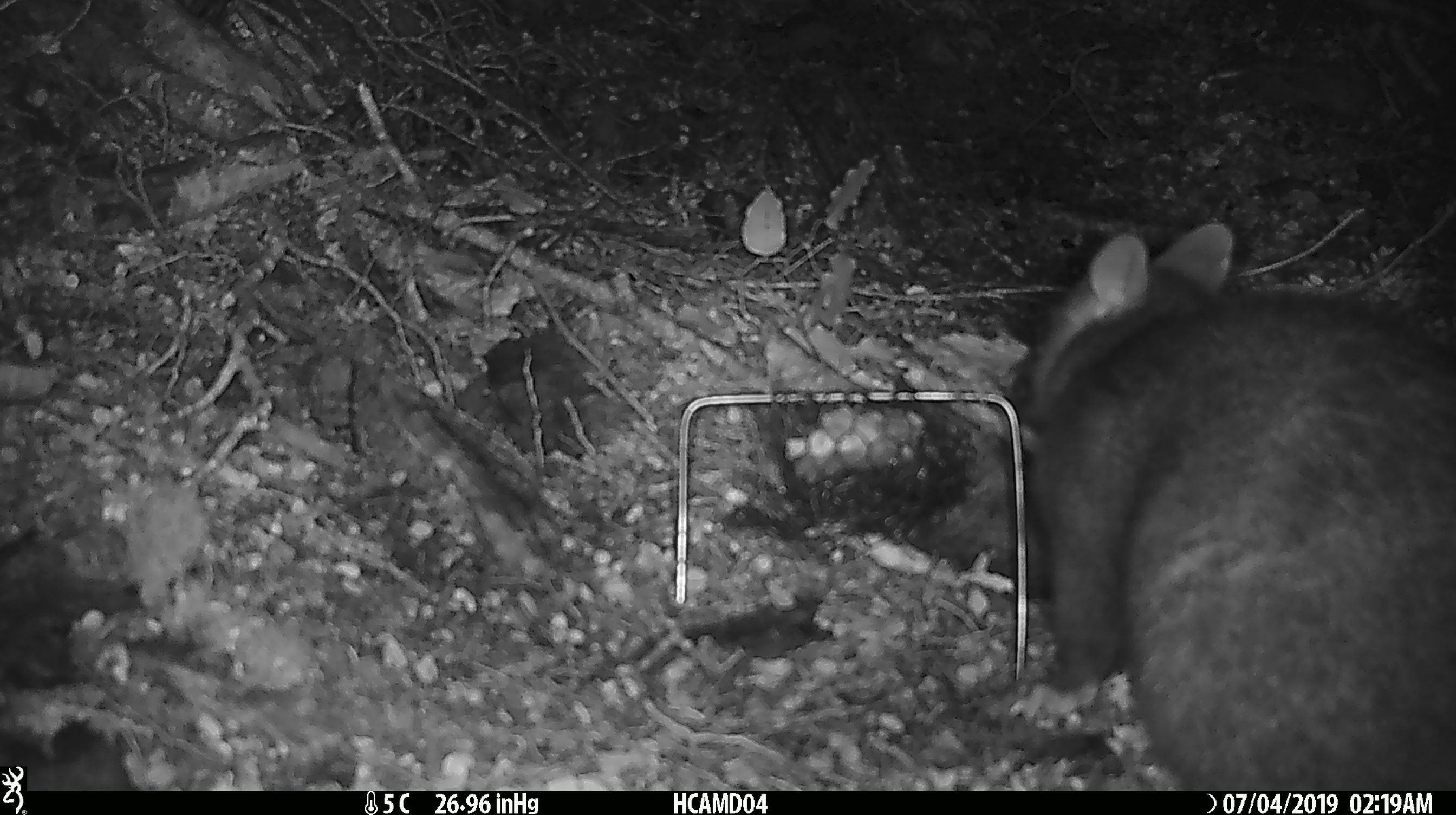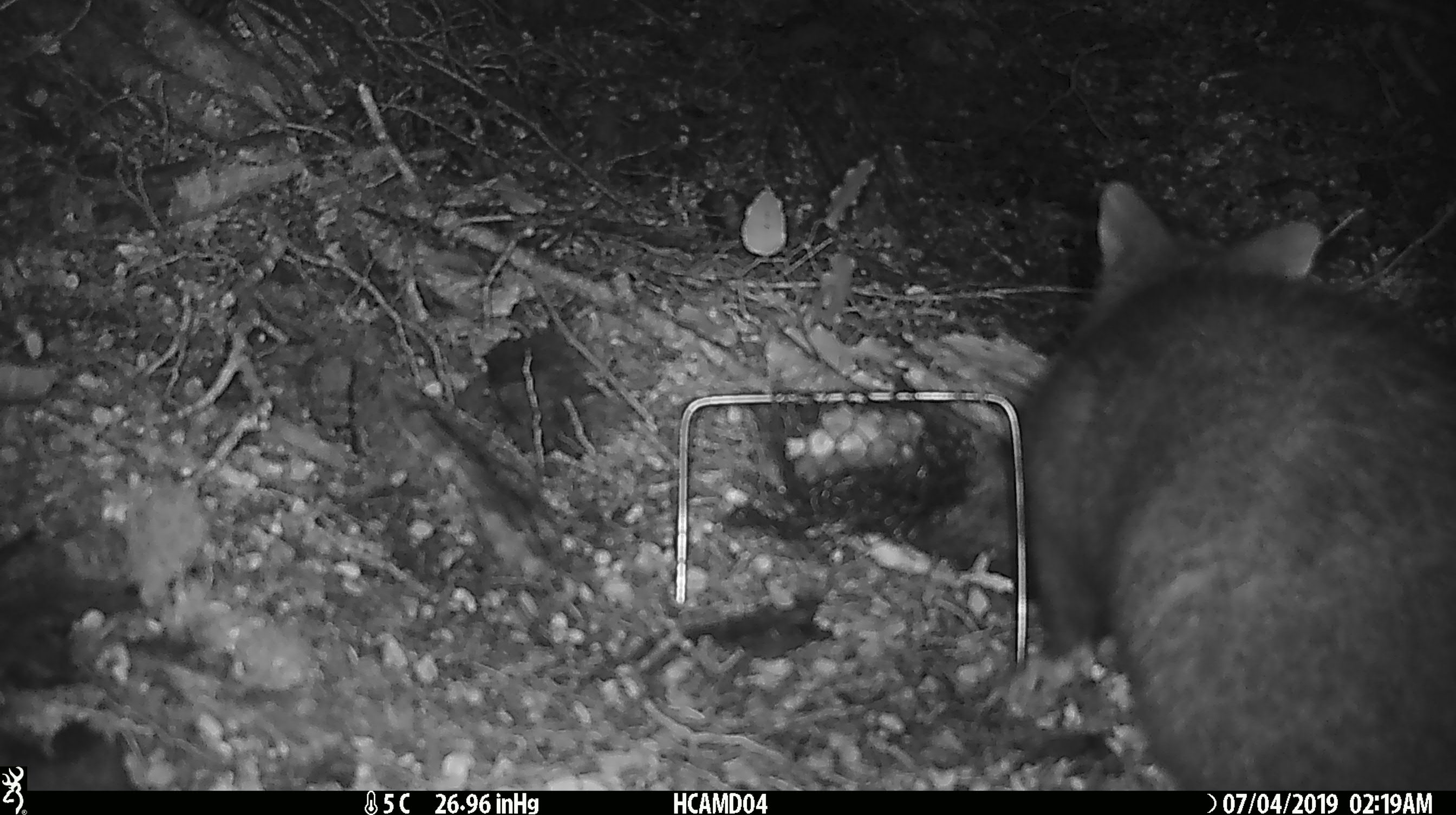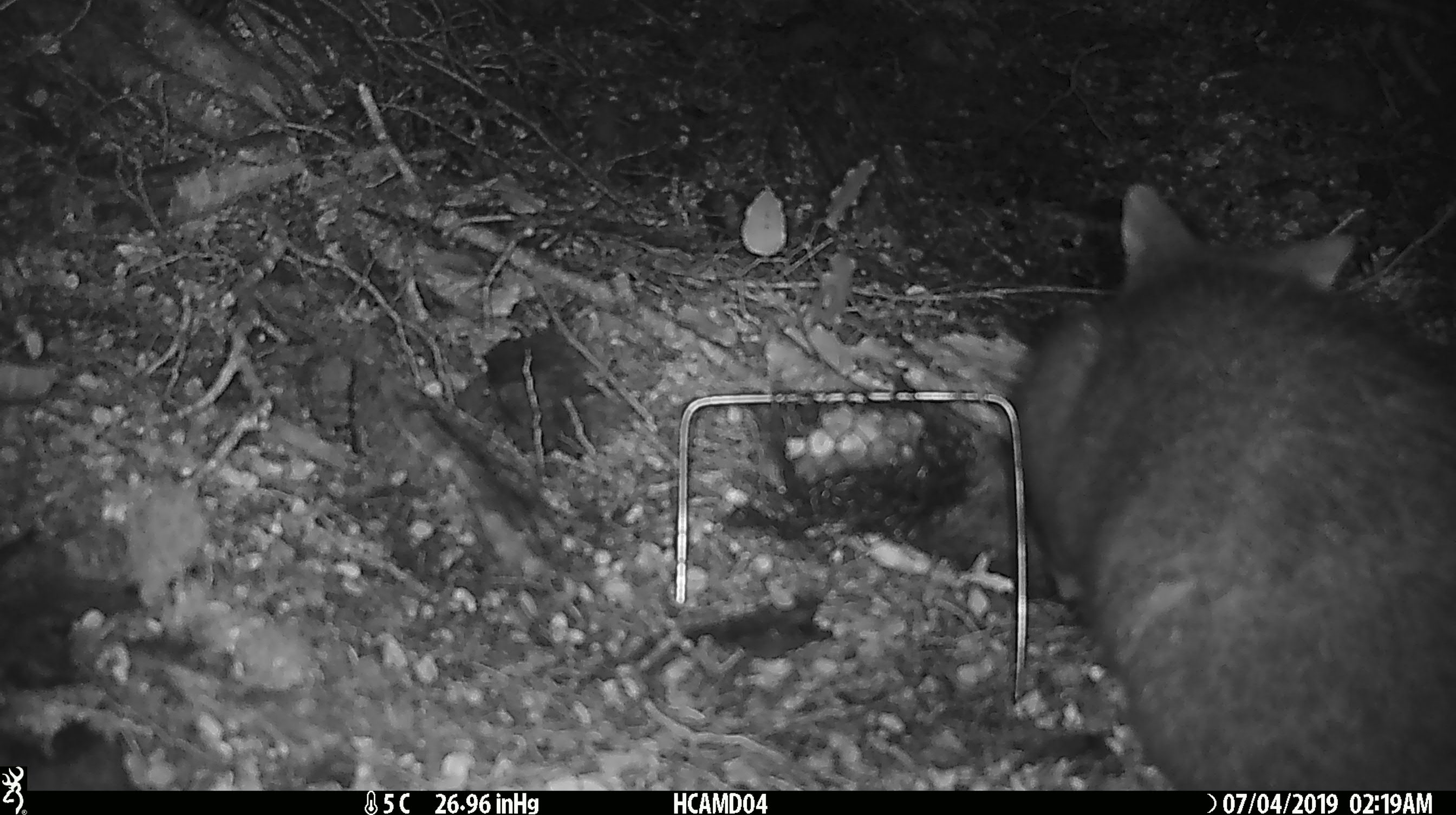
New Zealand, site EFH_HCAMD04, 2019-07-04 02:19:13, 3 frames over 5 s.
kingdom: Animalia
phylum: Chordata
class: Mammalia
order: Diprotodontia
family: Phalangeridae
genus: Trichosurus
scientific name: Trichosurus vulpecula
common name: common brushtail possum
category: possum